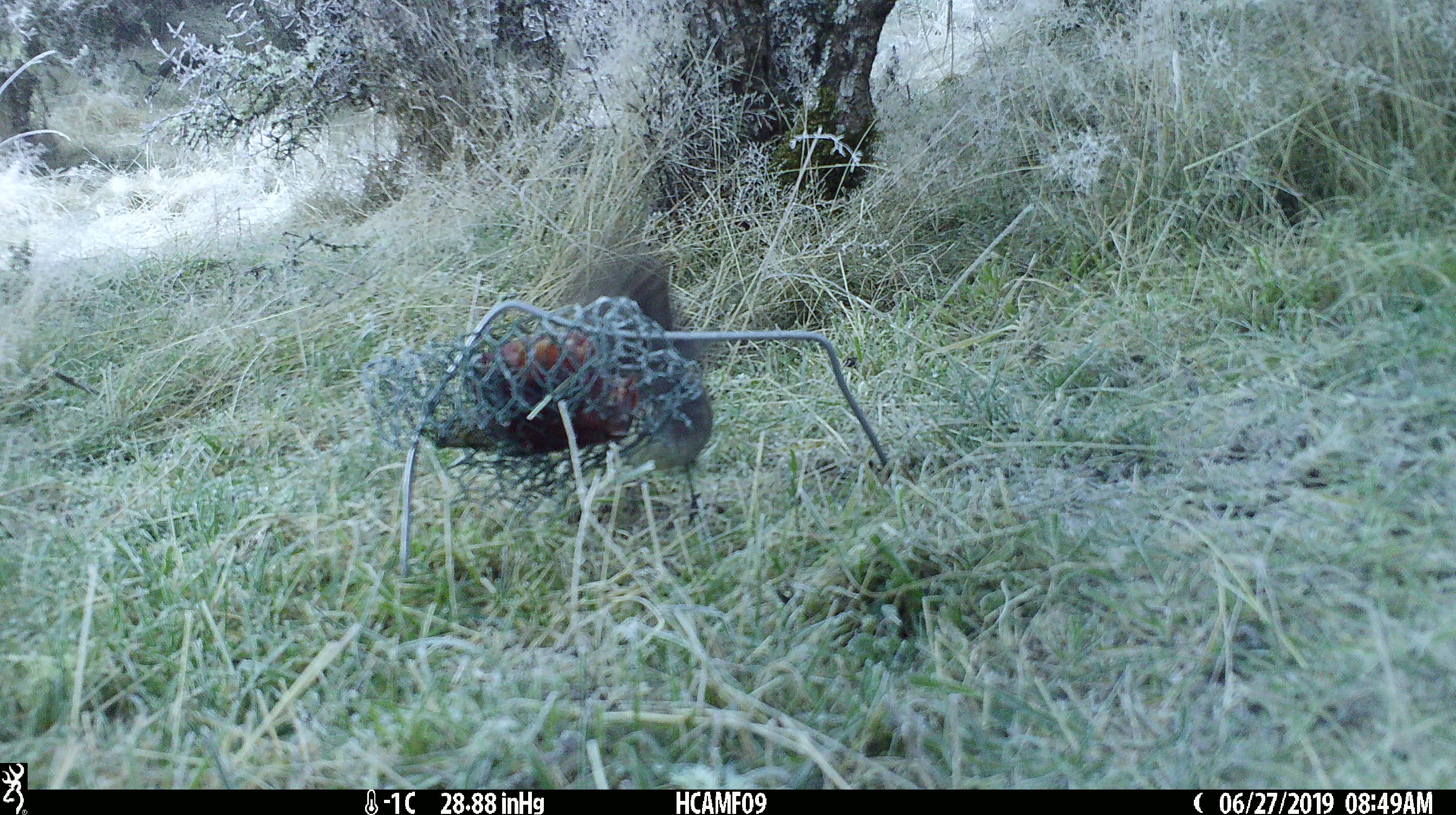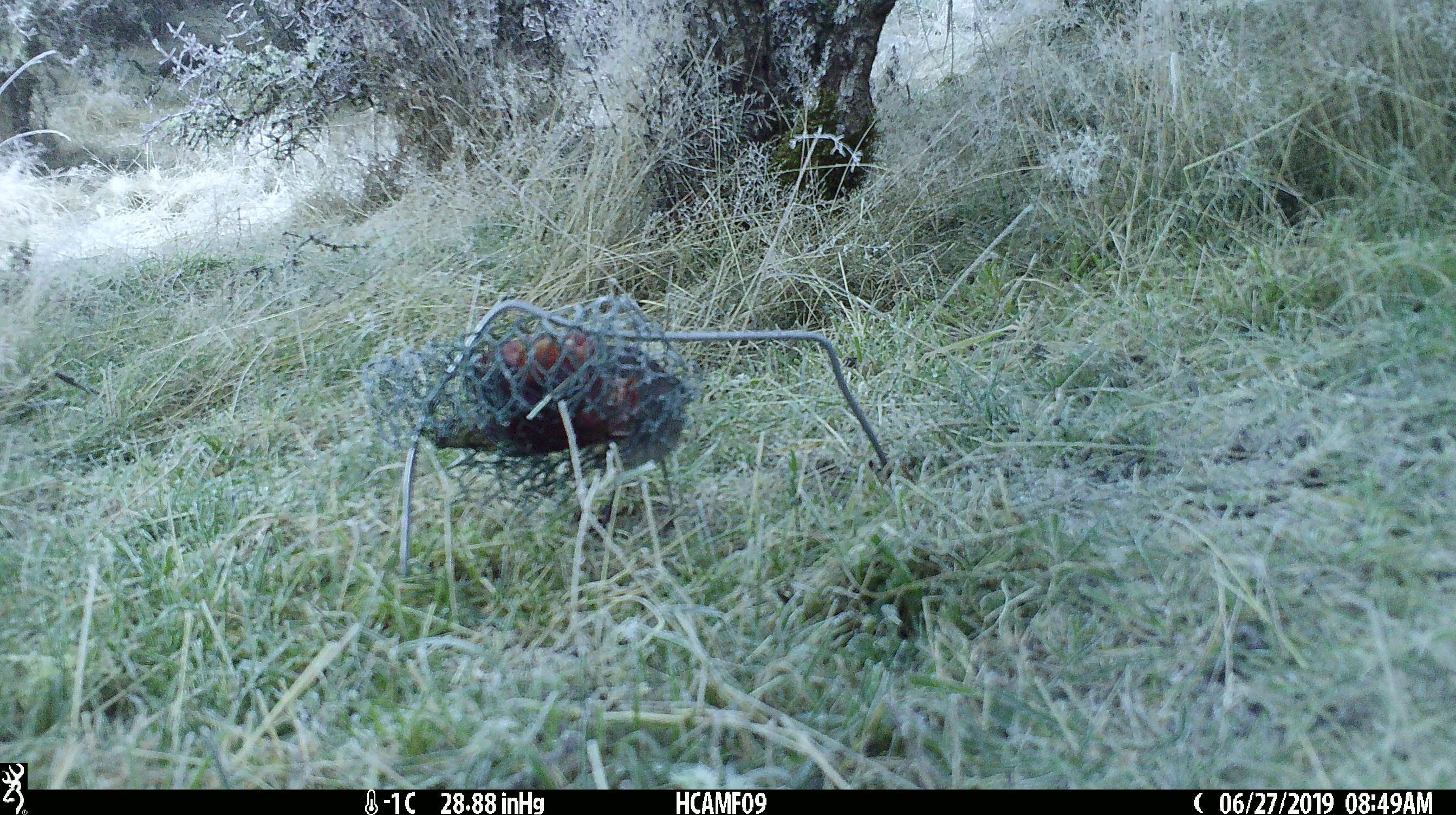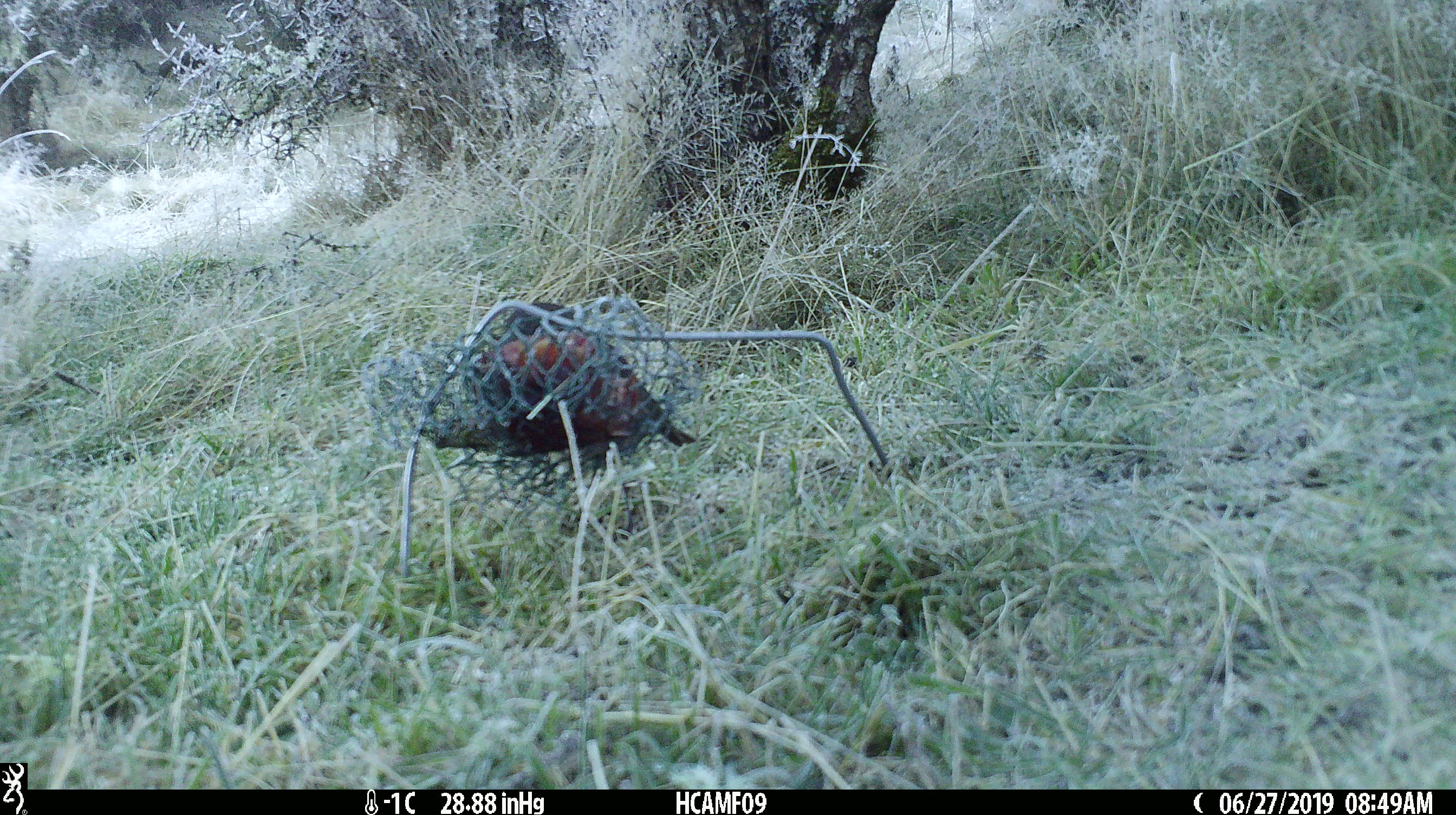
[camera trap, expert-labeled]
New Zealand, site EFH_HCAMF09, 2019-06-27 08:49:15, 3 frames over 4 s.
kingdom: Animalia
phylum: Chordata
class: Aves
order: Passeriformes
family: Petroicidae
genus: Petroica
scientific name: Petroica australis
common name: new zealand robin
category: robin